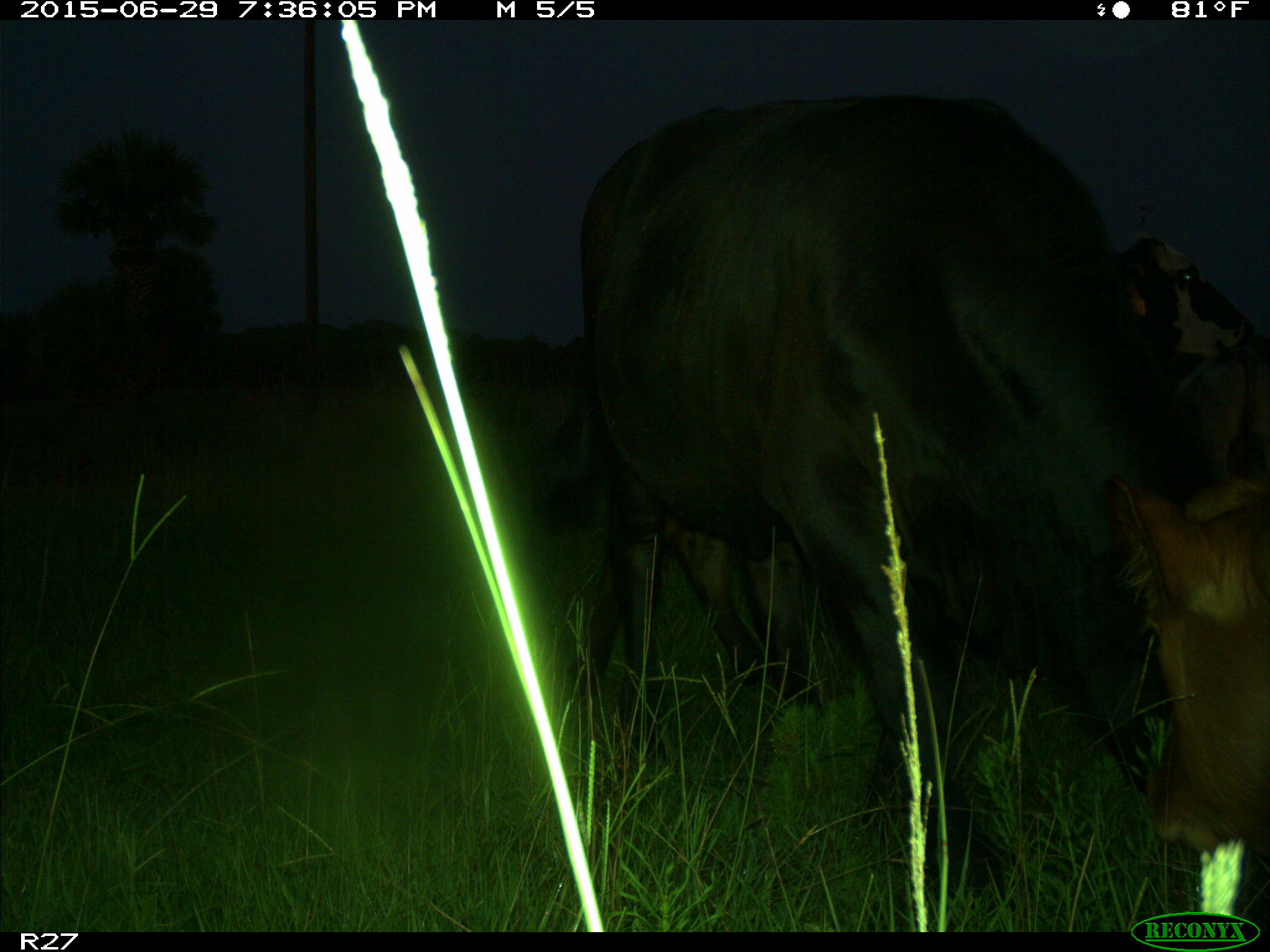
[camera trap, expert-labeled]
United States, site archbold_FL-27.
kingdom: Animalia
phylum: Chordata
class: Mammalia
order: Artiodactyla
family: Bovidae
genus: Bos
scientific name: Bos taurus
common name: domestic cow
Bos taurus (domestic cow).